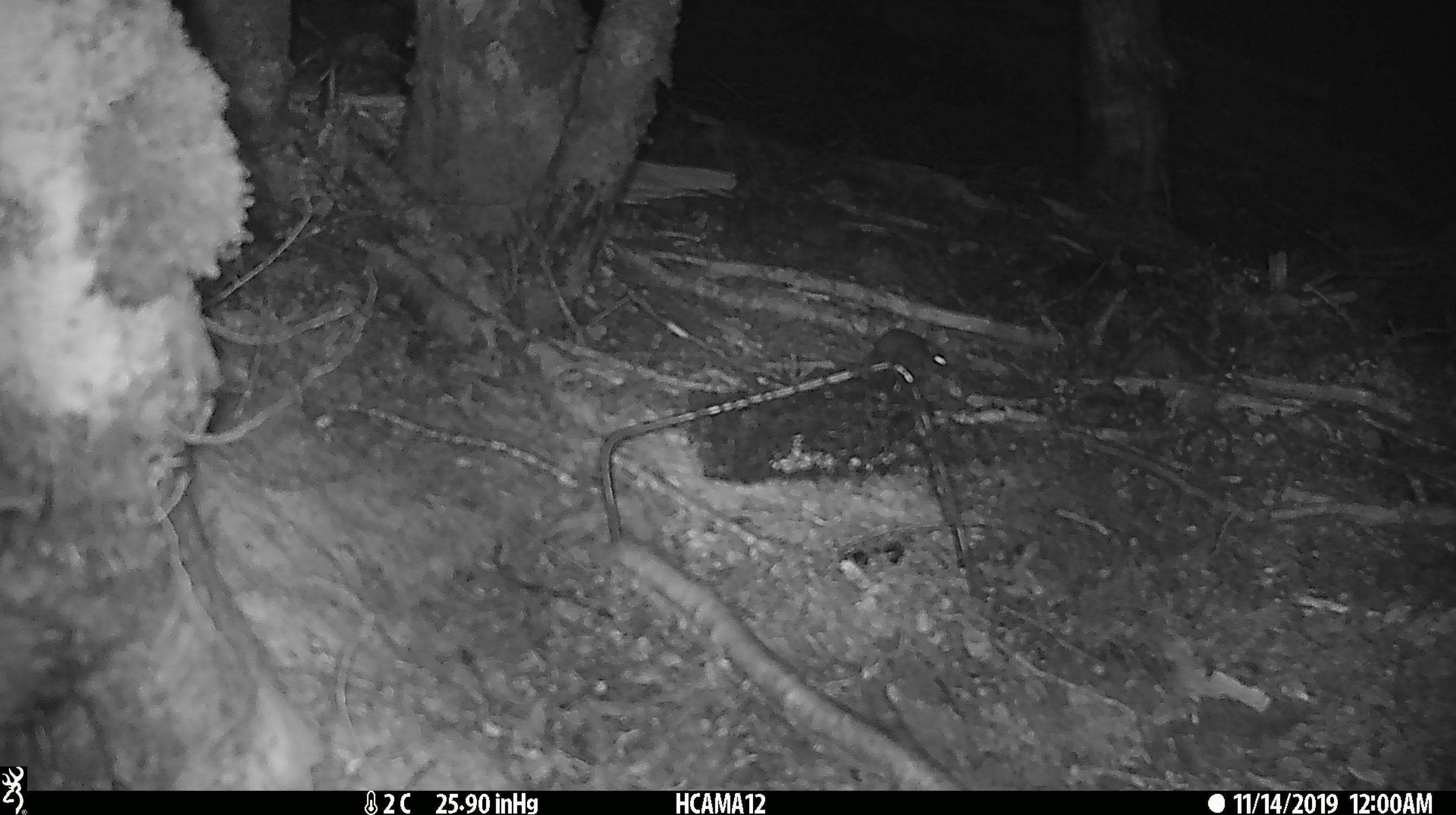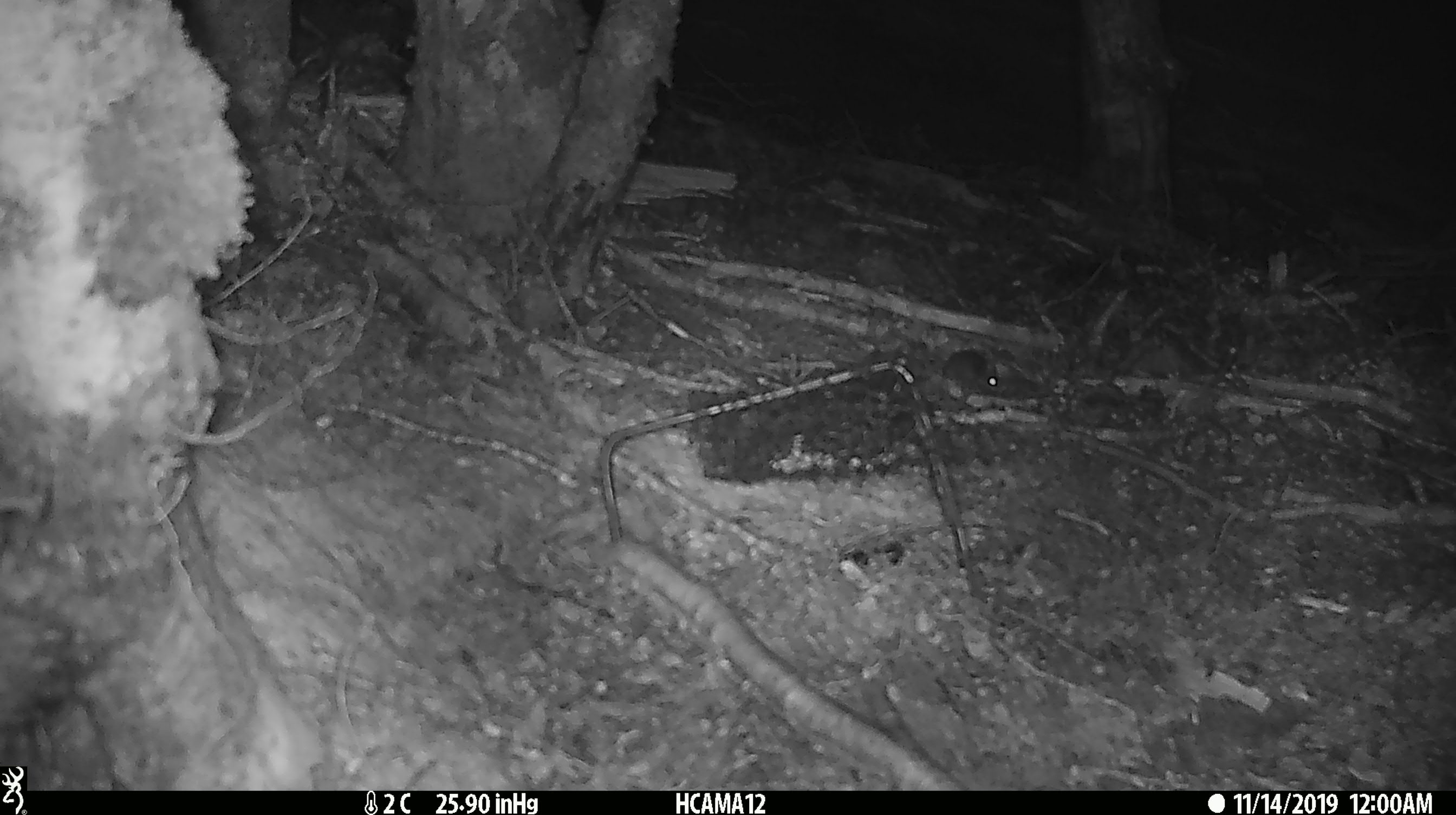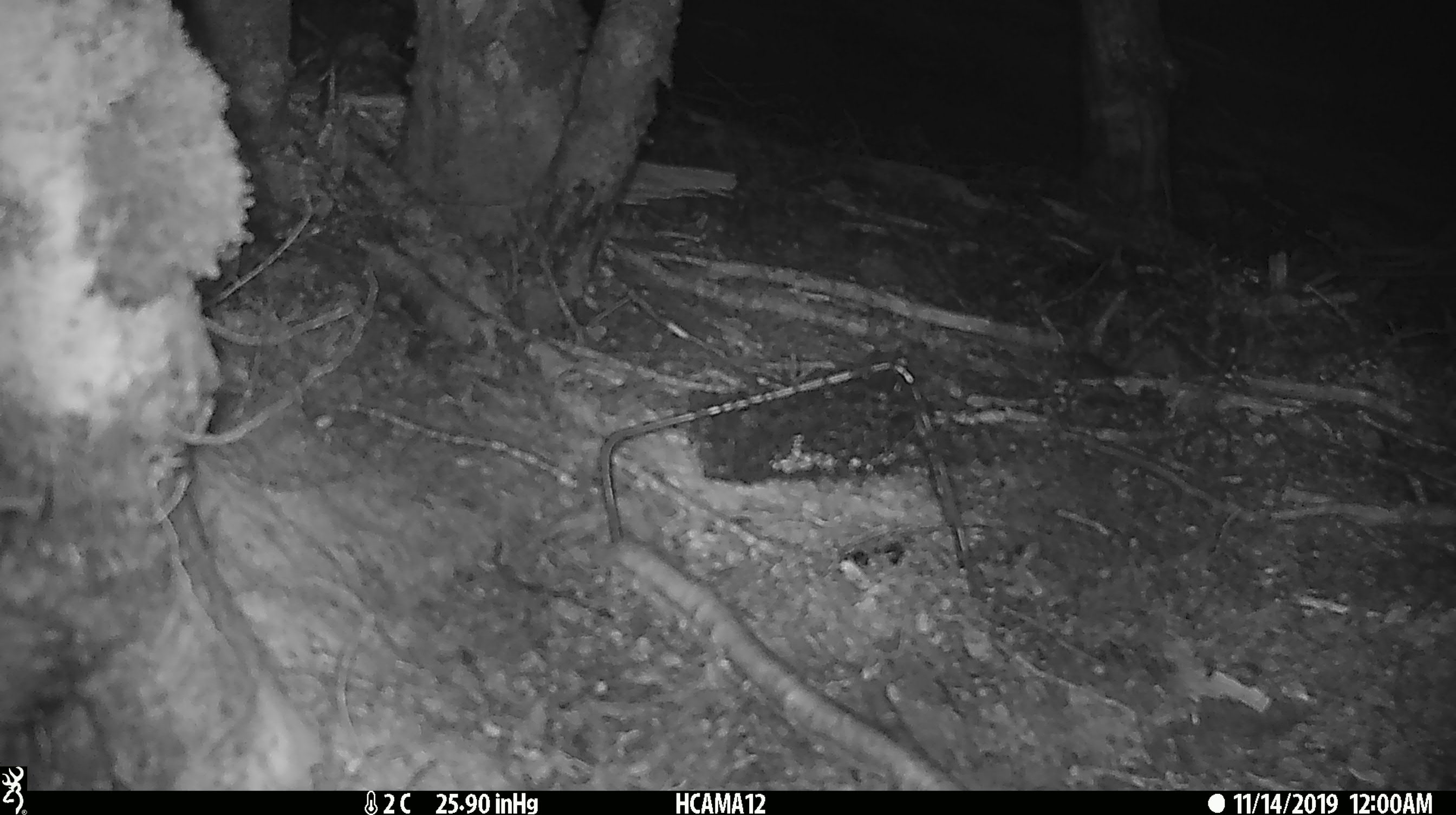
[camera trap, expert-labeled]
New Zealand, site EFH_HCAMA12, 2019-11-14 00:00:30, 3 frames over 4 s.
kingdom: Animalia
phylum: Chordata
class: Mammalia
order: Rodentia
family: Muridae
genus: Mus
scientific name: Mus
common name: mouse